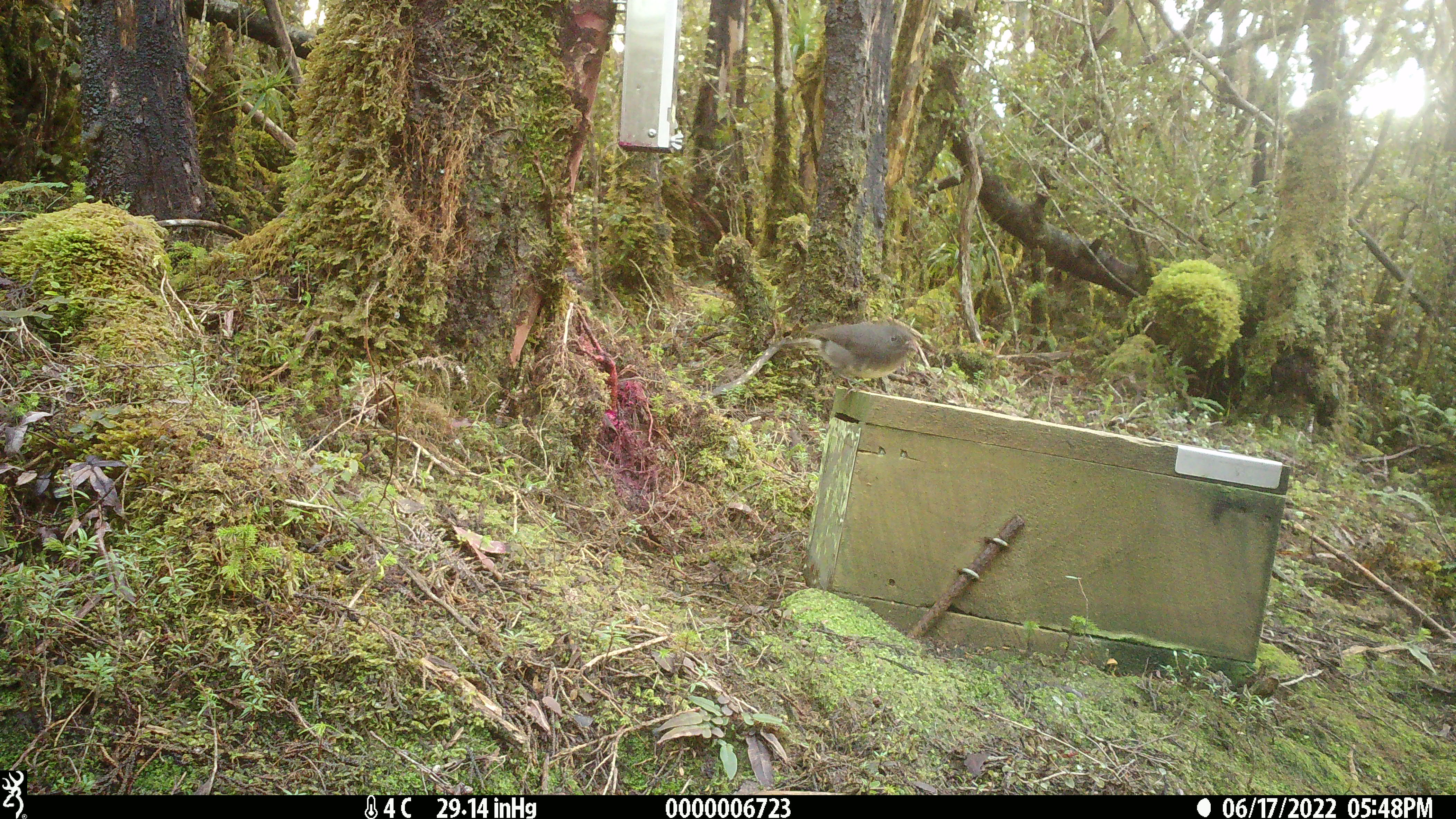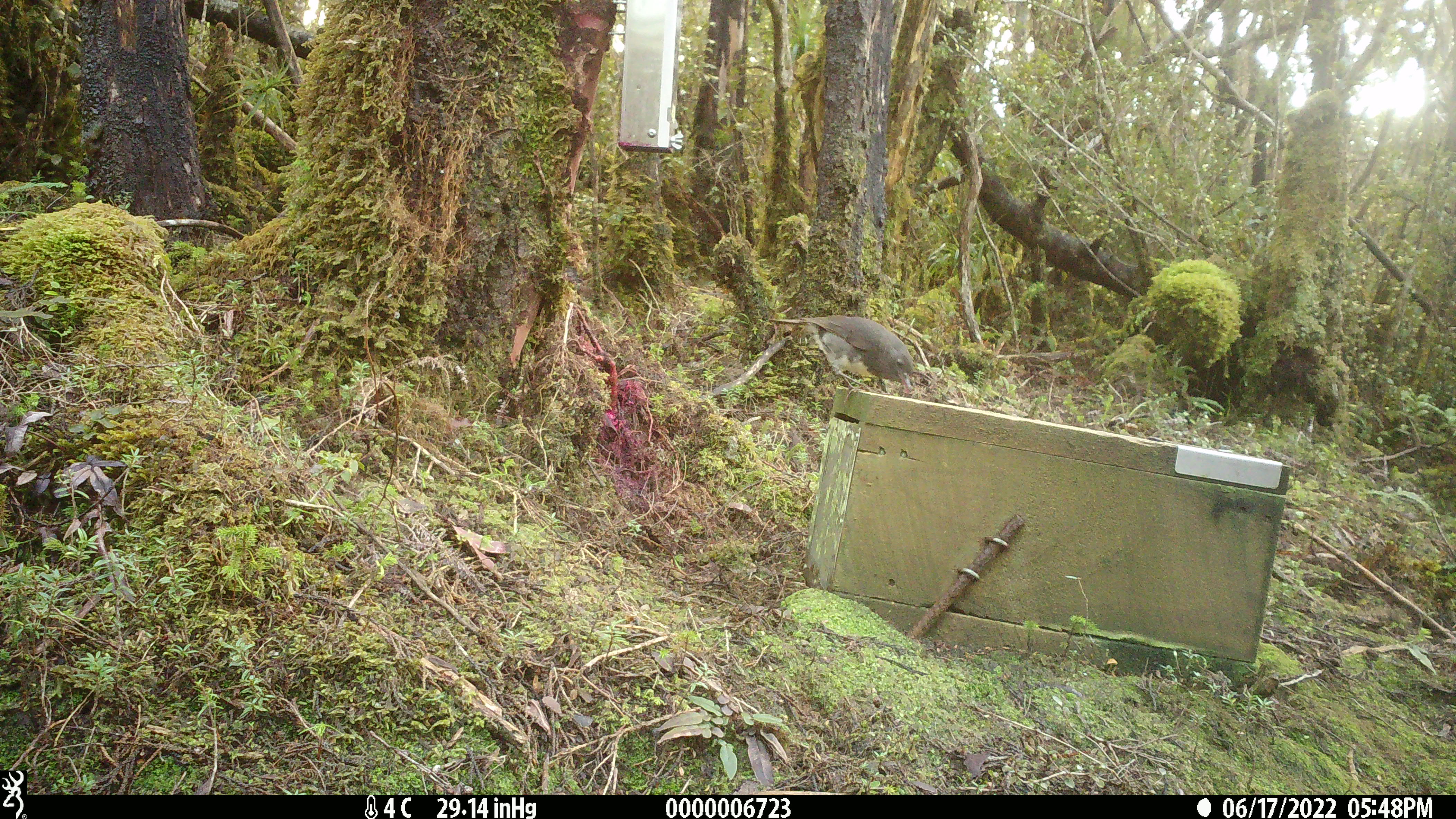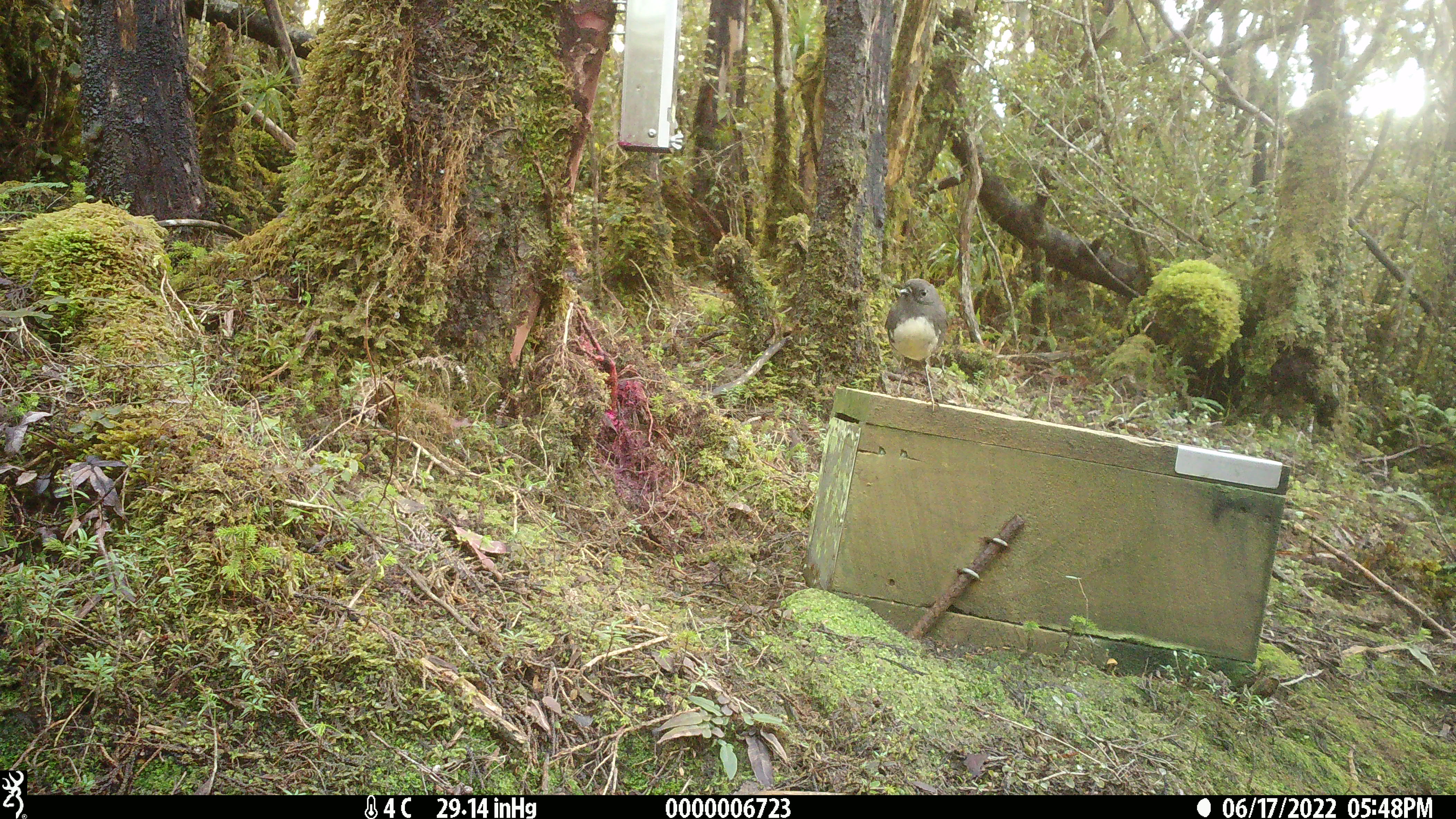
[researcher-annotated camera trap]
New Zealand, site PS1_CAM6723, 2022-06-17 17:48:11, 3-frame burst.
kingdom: Animalia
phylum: Chordata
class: Aves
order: Passeriformes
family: Petroicidae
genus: Petroica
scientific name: Petroica australis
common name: new zealand robin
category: robin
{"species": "robin (new zealand robin) (Petroica australis)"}